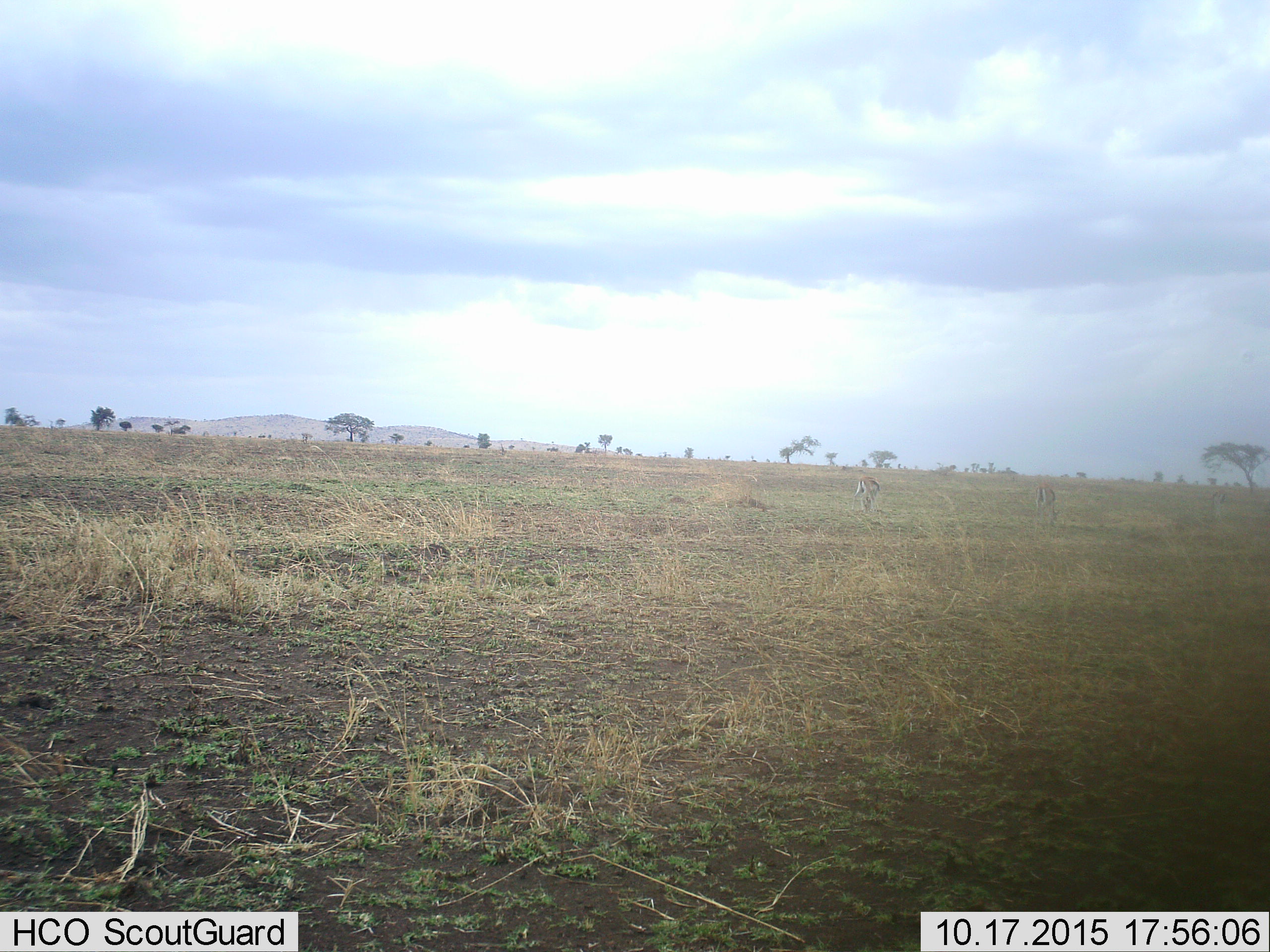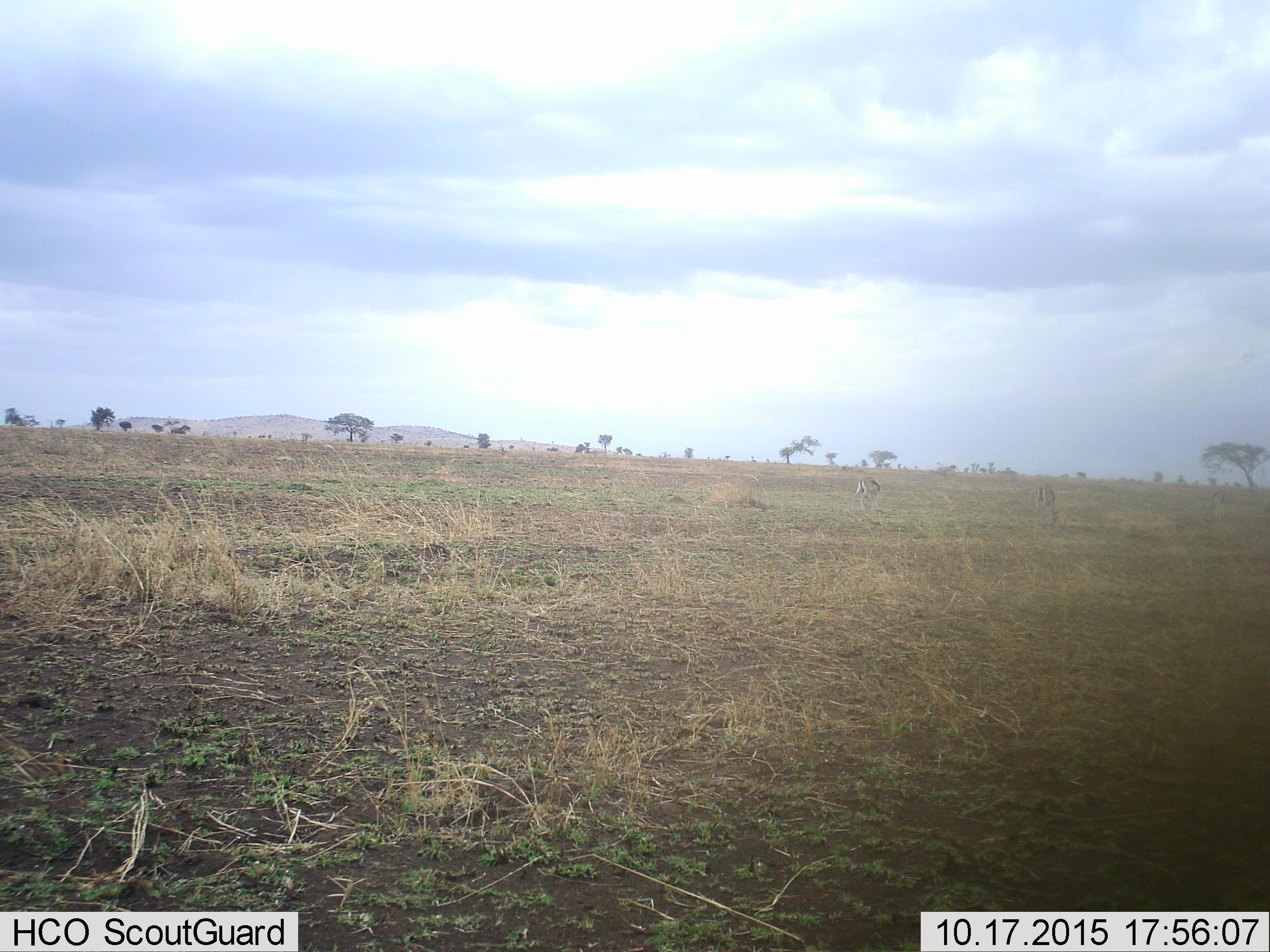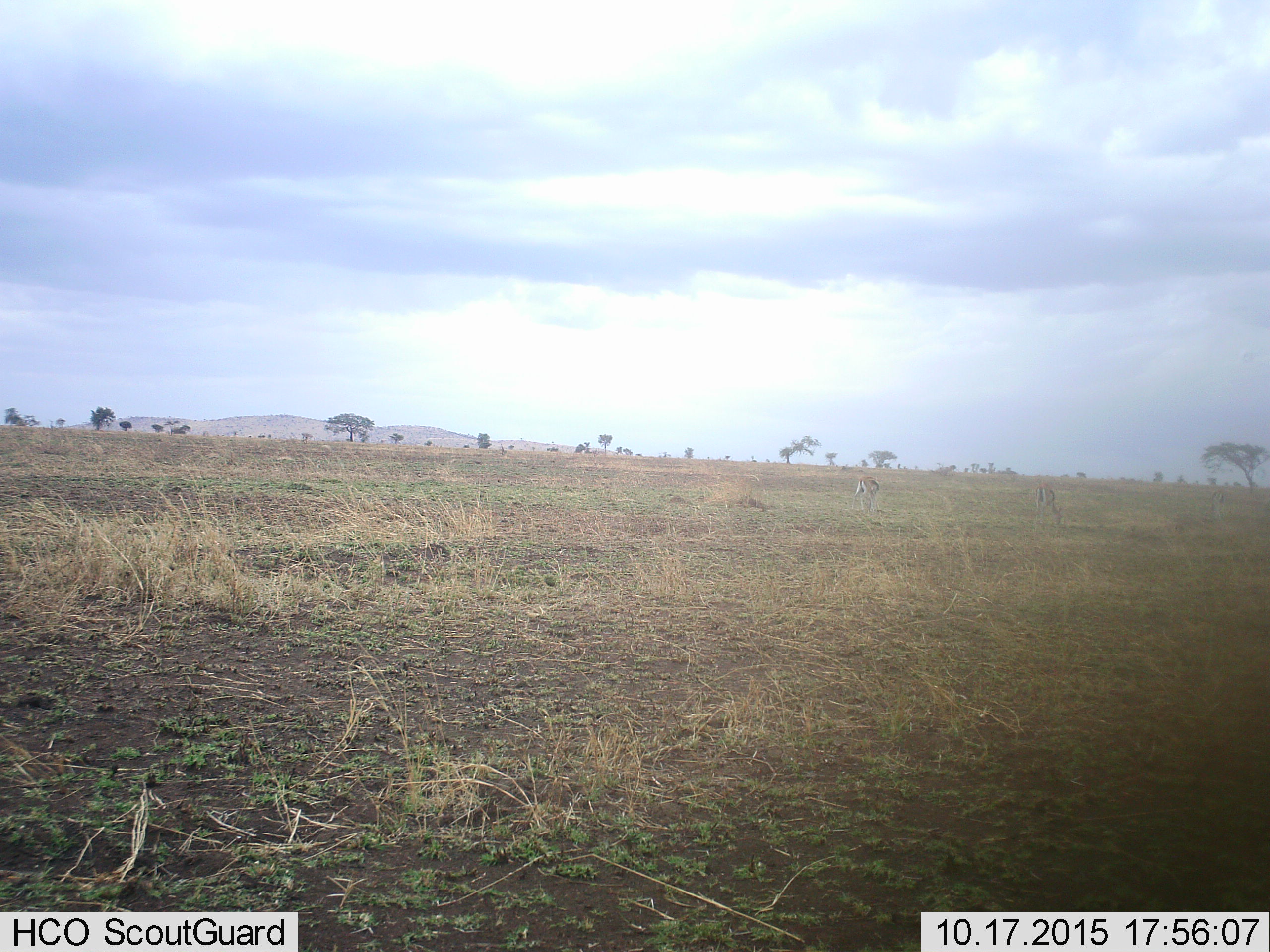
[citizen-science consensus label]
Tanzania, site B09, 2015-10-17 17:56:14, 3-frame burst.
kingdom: Animalia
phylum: Chordata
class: Mammalia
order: Artiodactyla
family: Bovidae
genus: Eudorcas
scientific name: Eudorcas thomsonii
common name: thomson's gazelle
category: gazellethomsons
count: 2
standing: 57%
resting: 0%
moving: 0%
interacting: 0%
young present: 0%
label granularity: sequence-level